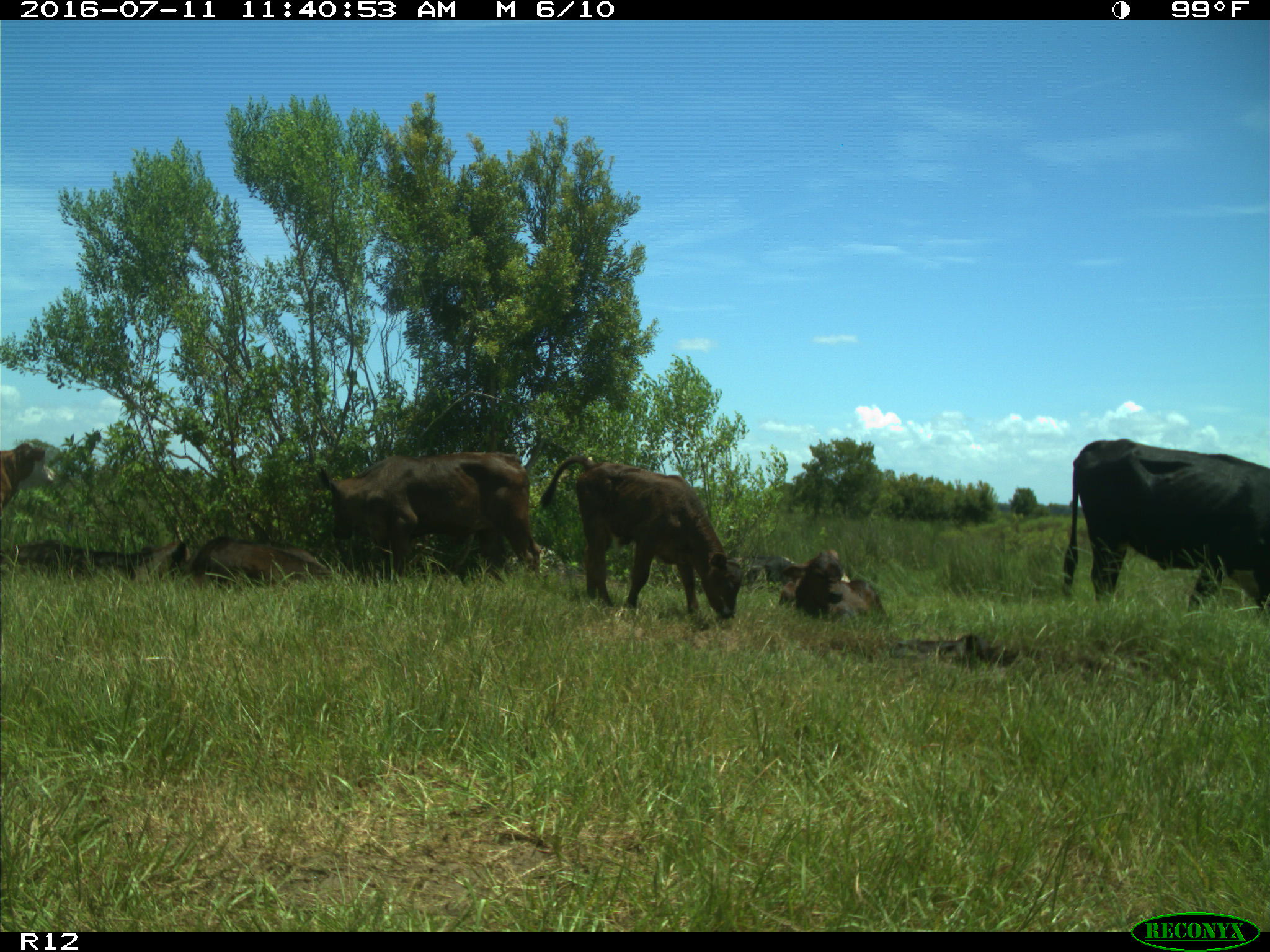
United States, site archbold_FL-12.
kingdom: Animalia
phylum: Chordata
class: Mammalia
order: Artiodactyla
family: Bovidae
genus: Bos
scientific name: Bos taurus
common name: domestic cow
Bos taurus (domestic cow).